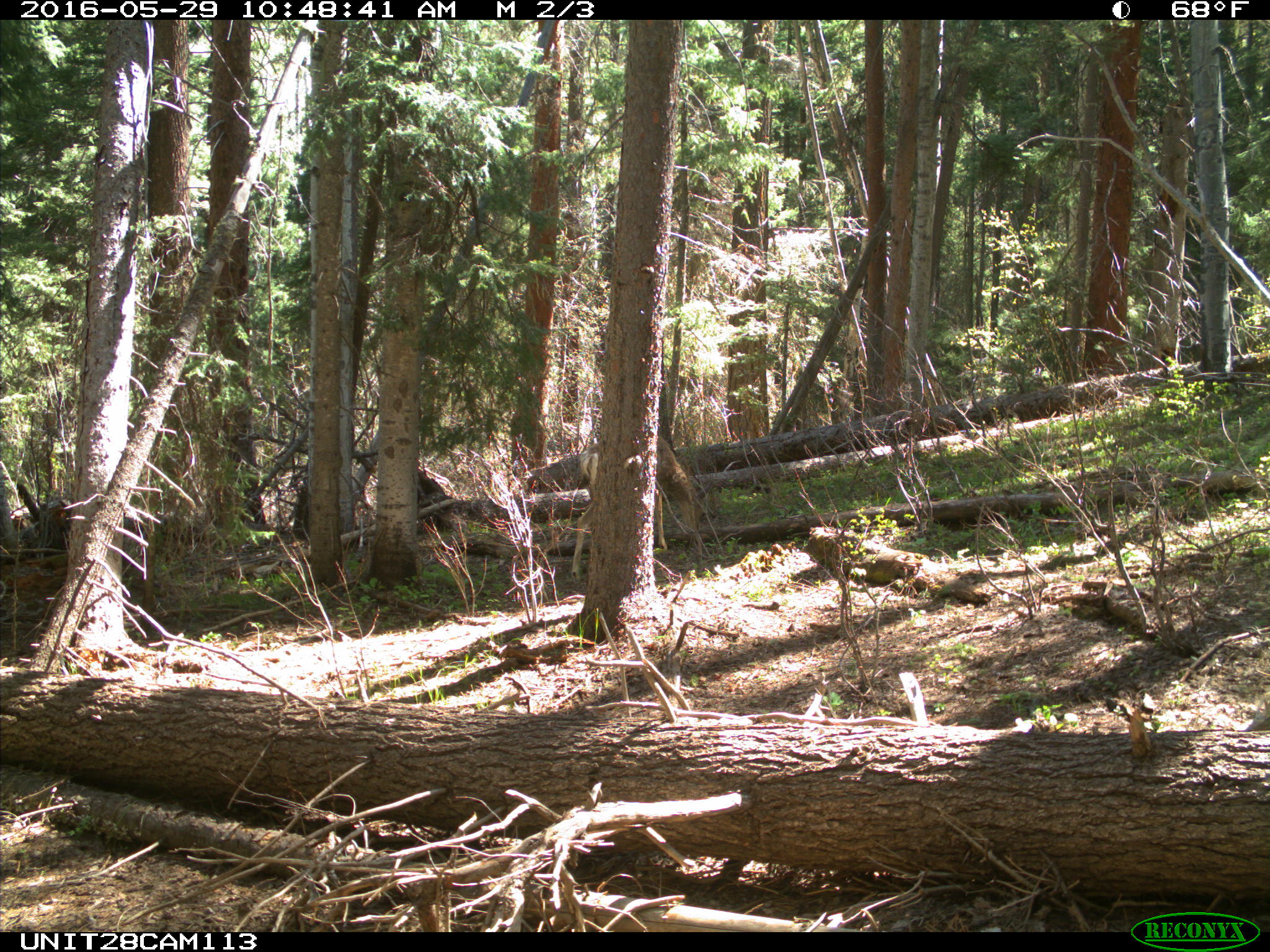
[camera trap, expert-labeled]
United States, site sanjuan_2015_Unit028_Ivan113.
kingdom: Animalia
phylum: Chordata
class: Mammalia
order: Artiodactyla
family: Cervidae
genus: Odocoileus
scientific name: Odocoileus hemionus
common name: mule deer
Odocoileus hemionus (mule deer).